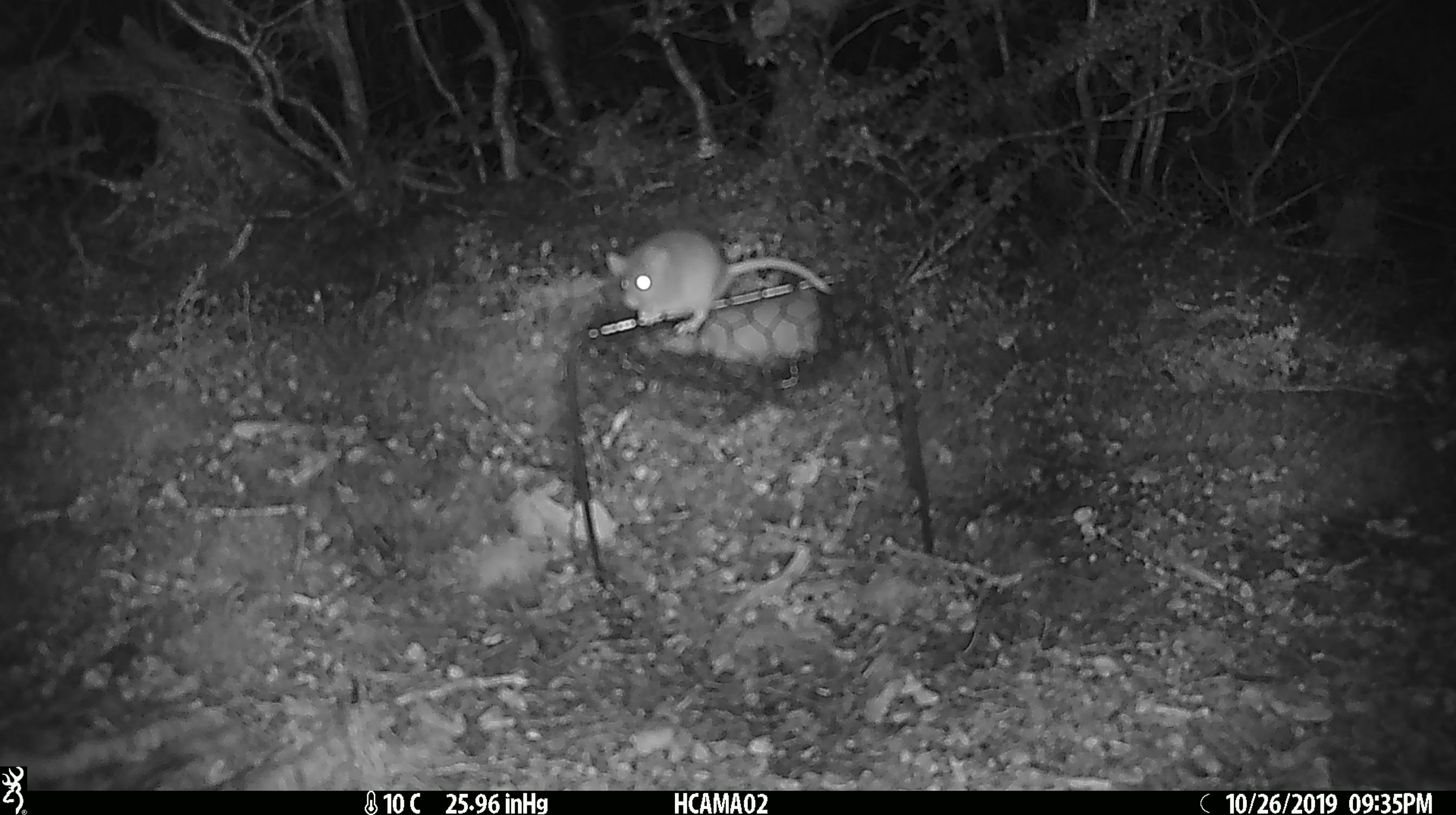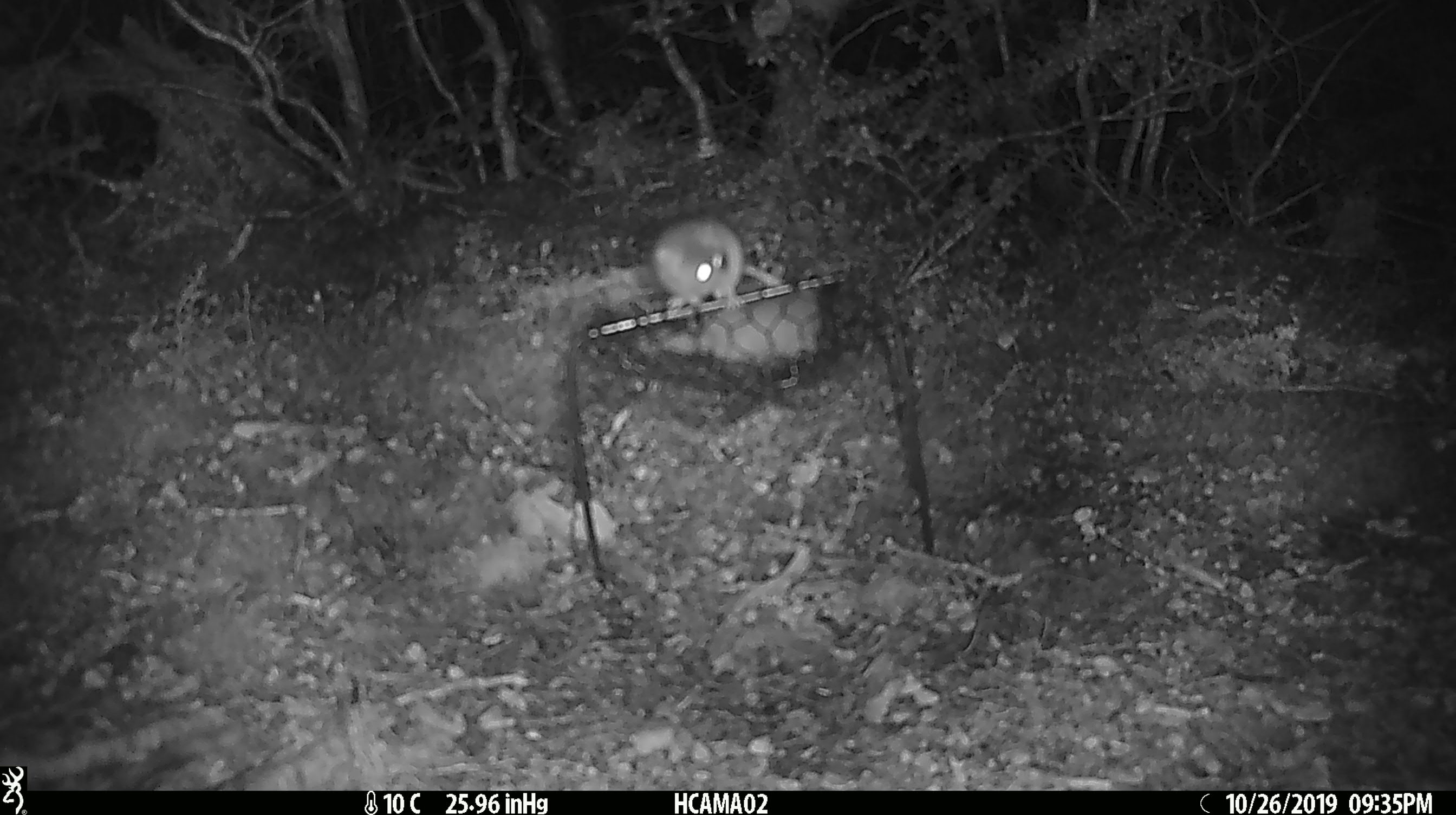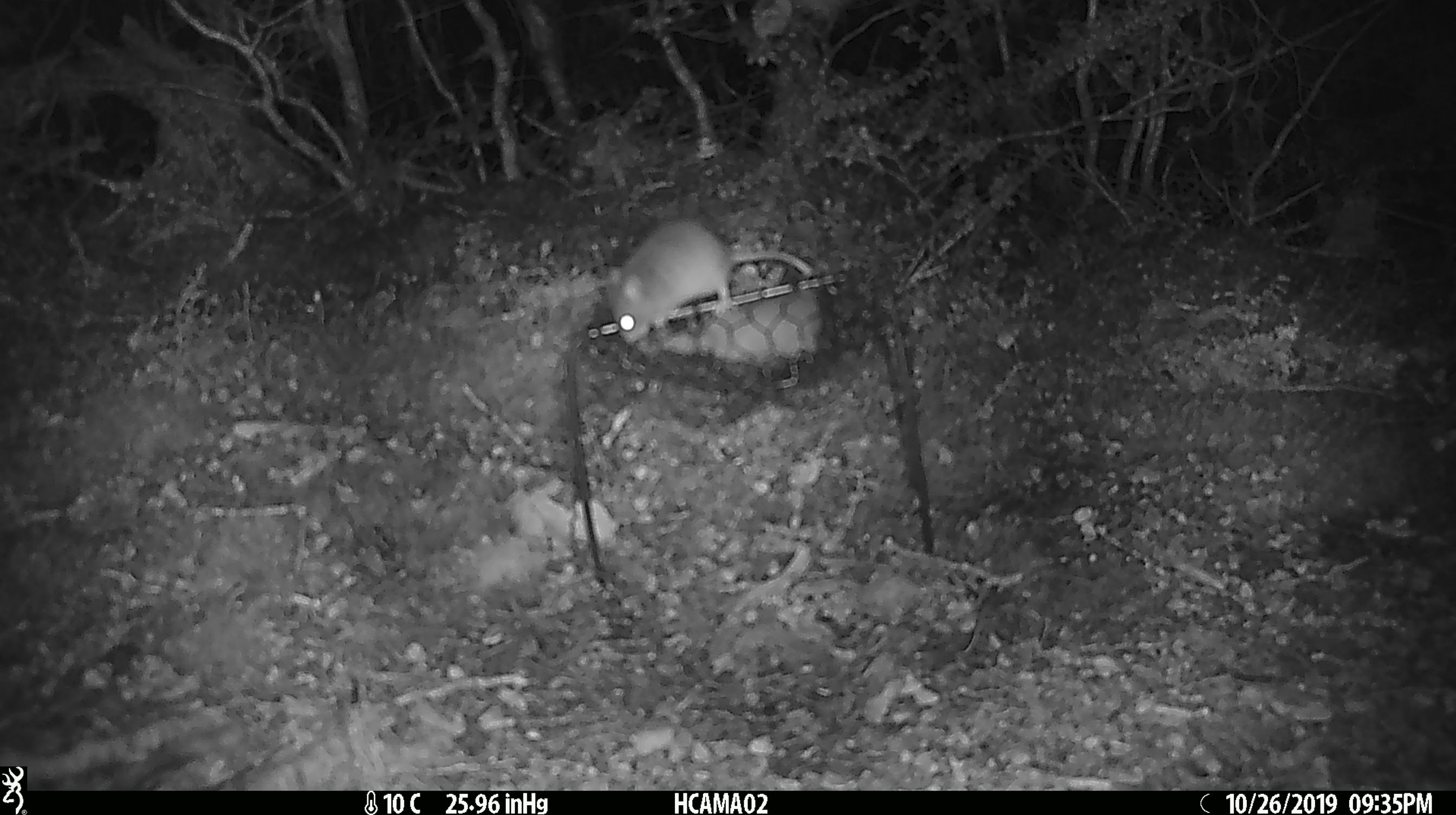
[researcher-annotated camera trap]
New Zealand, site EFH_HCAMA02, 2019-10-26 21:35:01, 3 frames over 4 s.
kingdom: Animalia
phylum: Chordata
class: Mammalia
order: Rodentia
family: Muridae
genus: Mus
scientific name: Mus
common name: mouse